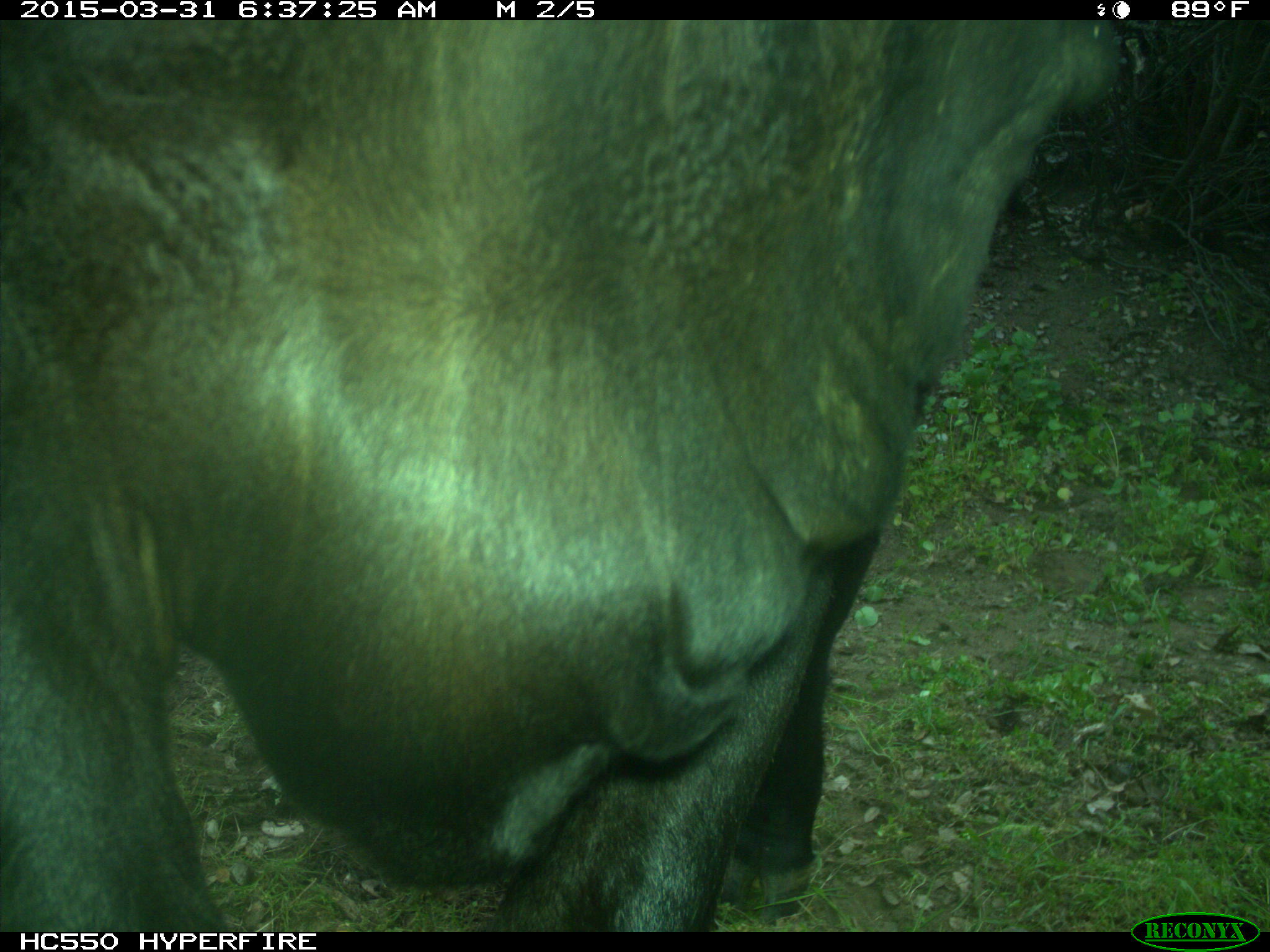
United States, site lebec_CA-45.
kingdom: Animalia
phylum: Chordata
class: Mammalia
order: Artiodactyla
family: Bovidae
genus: Bos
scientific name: Bos taurus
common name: domestic cow